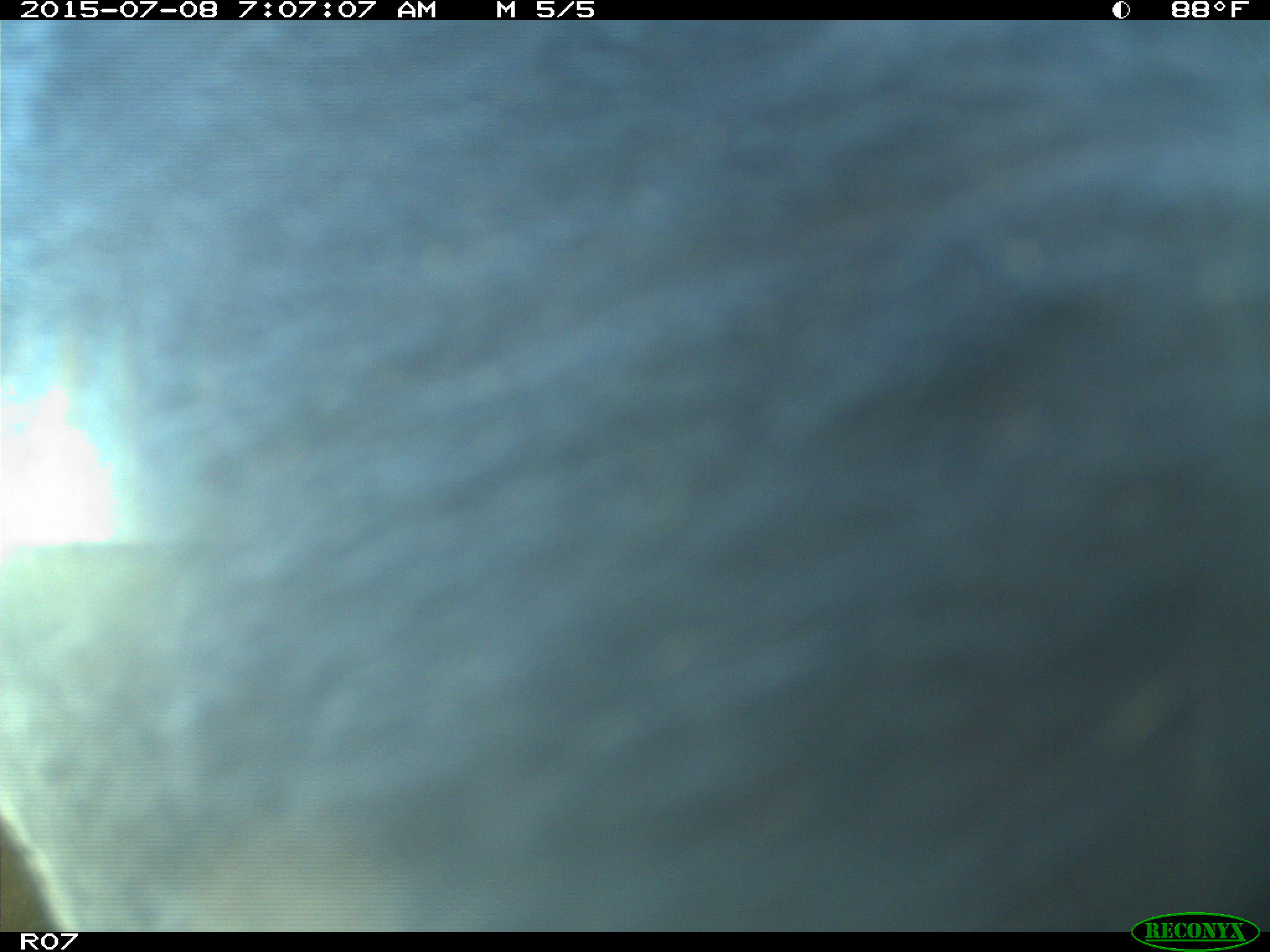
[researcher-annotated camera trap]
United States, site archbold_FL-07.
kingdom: Animalia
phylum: Chordata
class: Mammalia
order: Artiodactyla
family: Bovidae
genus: Bos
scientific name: Bos taurus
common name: domestic cow